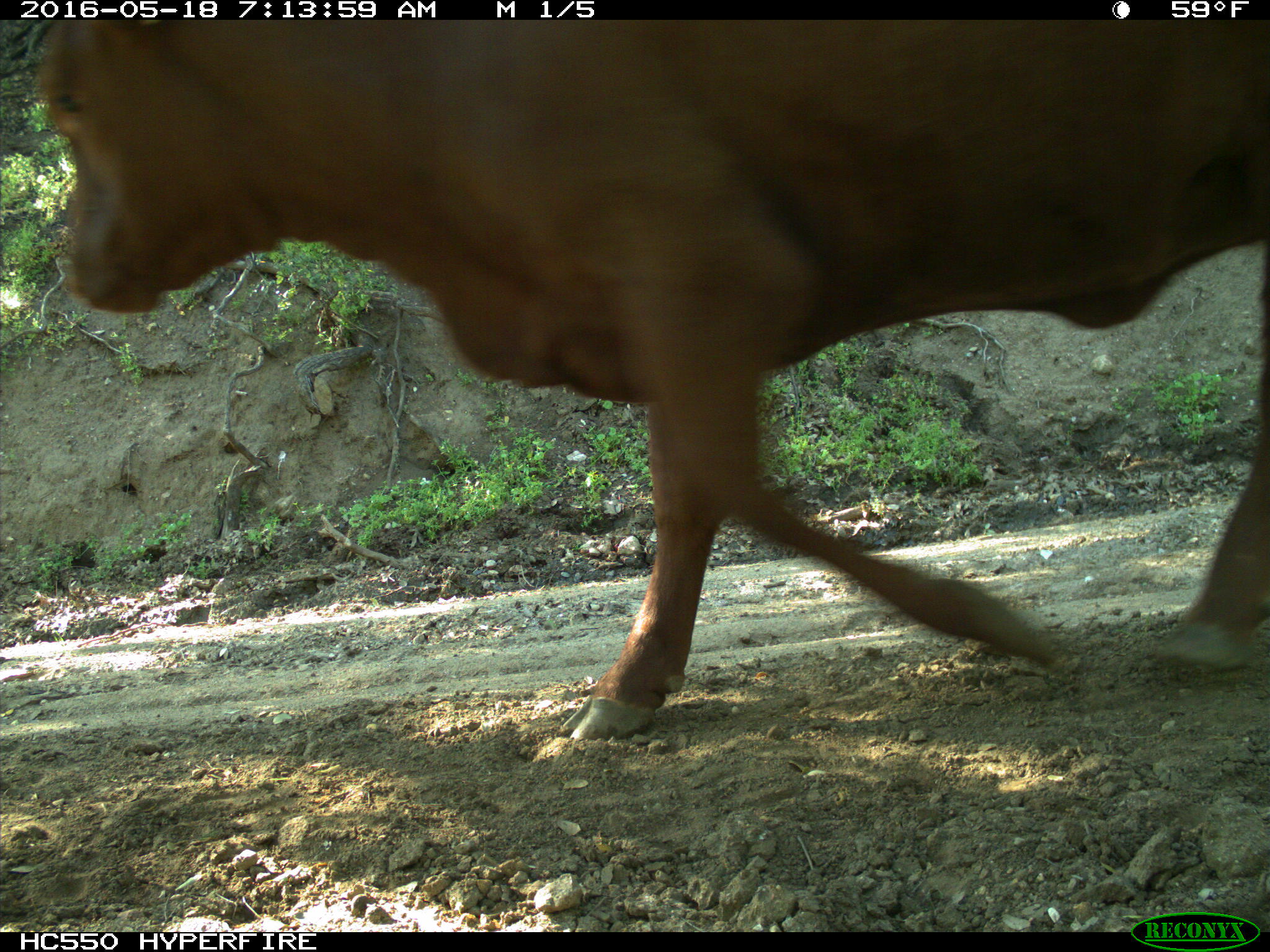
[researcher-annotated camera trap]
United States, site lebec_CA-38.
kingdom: Animalia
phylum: Chordata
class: Mammalia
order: Artiodactyla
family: Bovidae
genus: Bos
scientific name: Bos taurus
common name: domestic cow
Bos taurus (domestic cow).